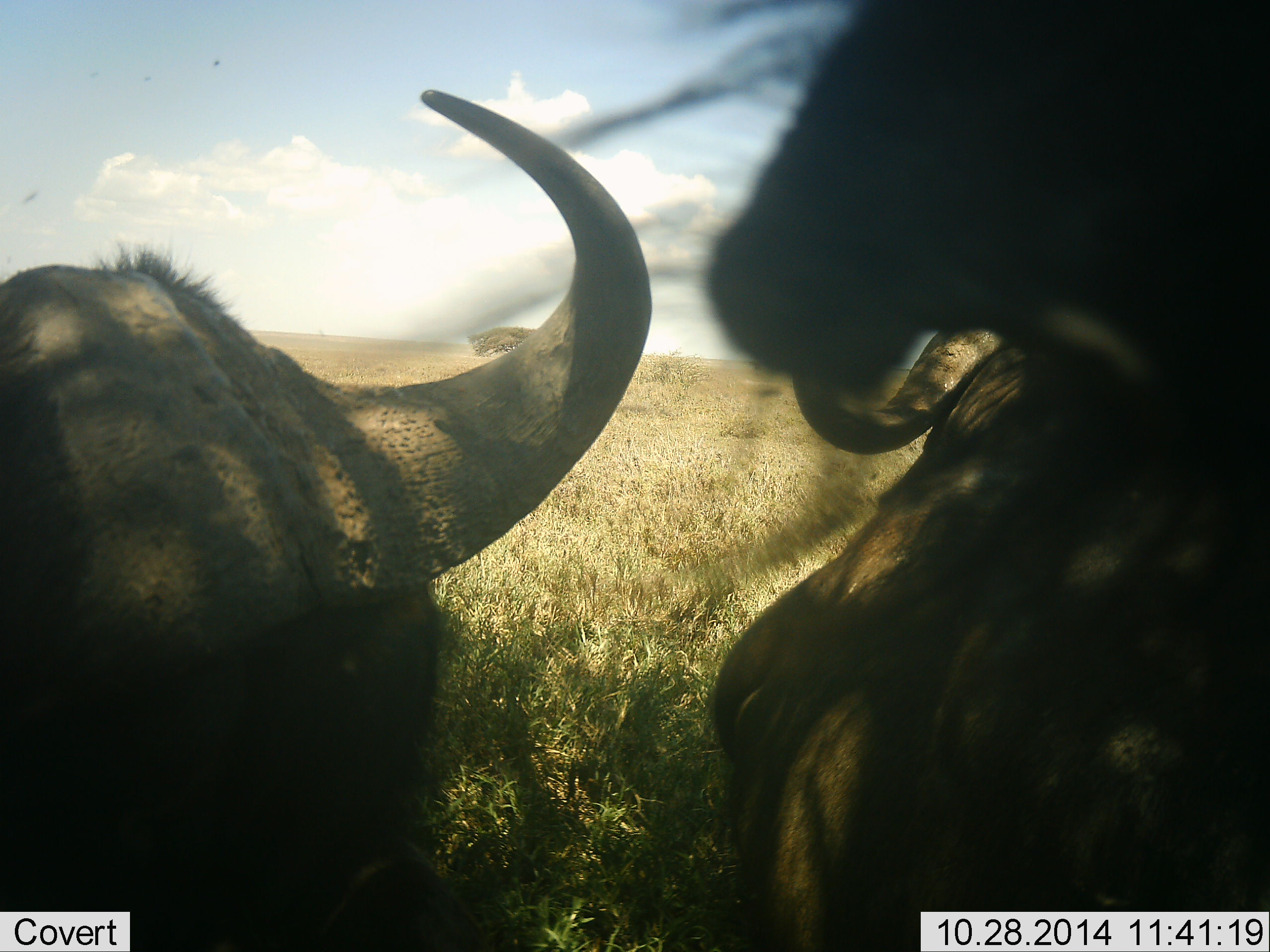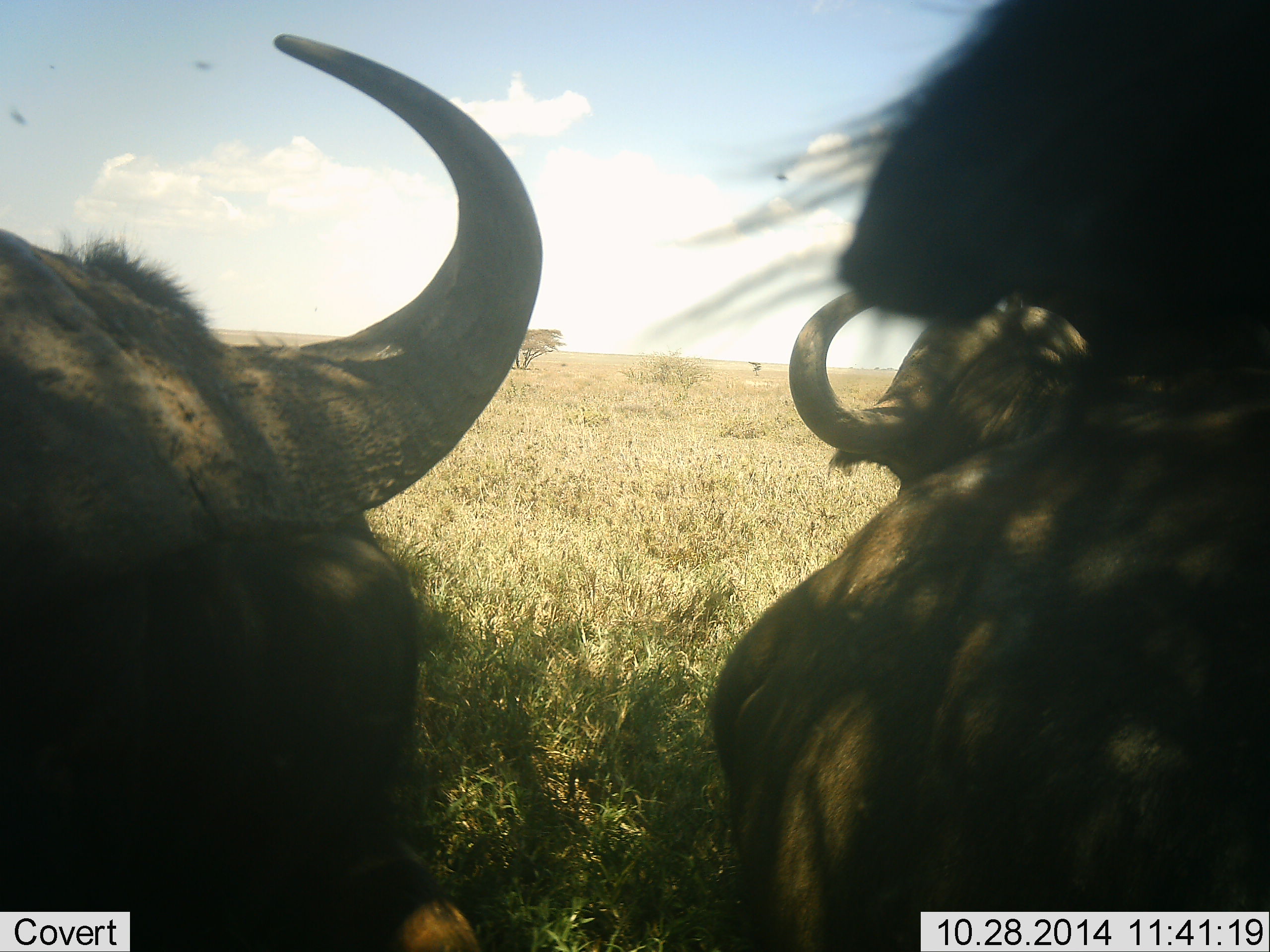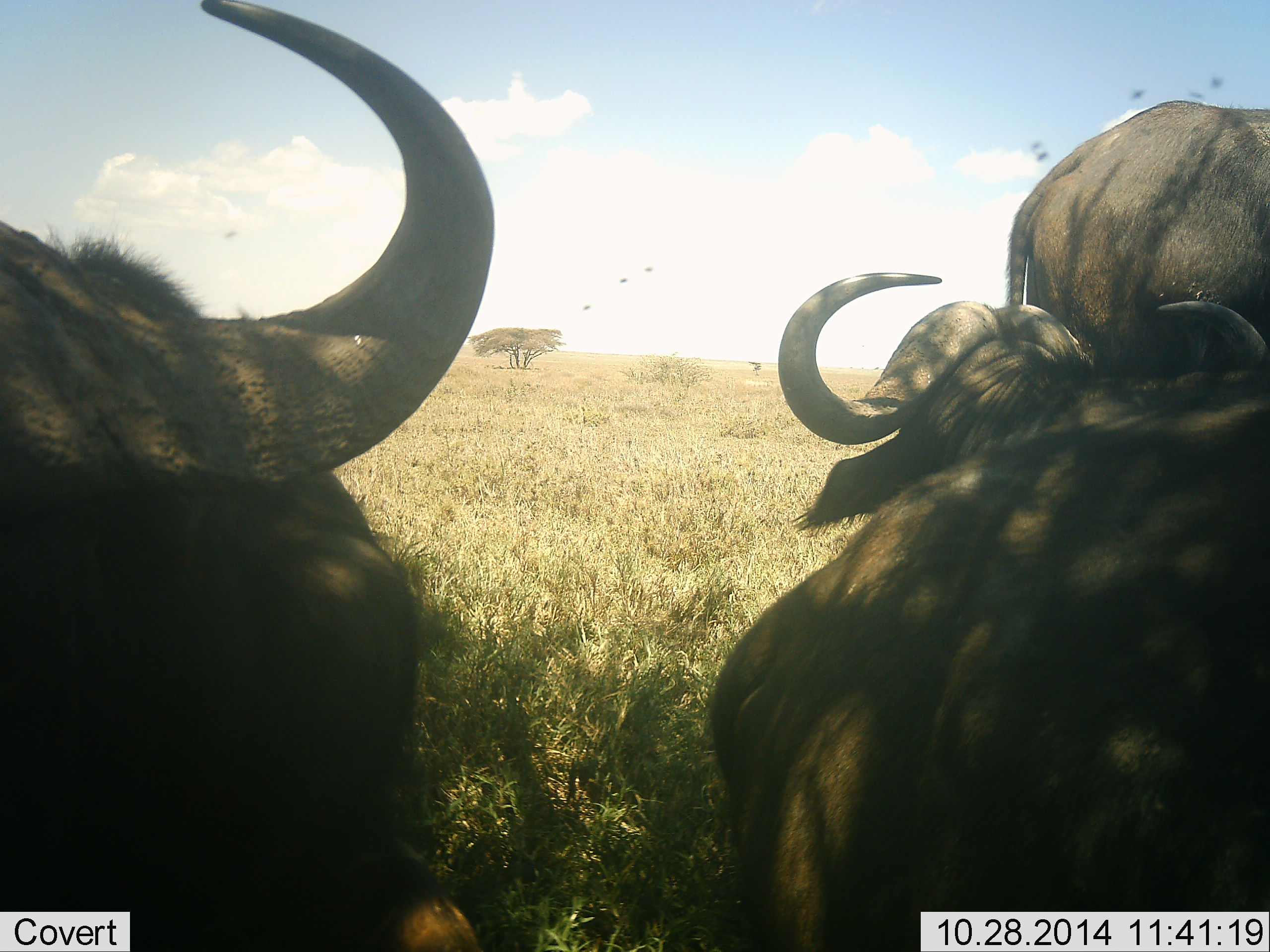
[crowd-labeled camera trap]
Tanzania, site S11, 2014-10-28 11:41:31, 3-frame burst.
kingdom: Animalia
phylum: Chordata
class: Mammalia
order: Artiodactyla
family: Bovidae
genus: Syncerus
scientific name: Syncerus caffer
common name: cape buffalo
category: buffalo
Buffalo (cape buffalo) (Syncerus caffer), count 3. Behavior (volunteer vote fractions): standing 45%, resting 82%, moving 9%, interacting 0%. Young present (vote fraction): 0%. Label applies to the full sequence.